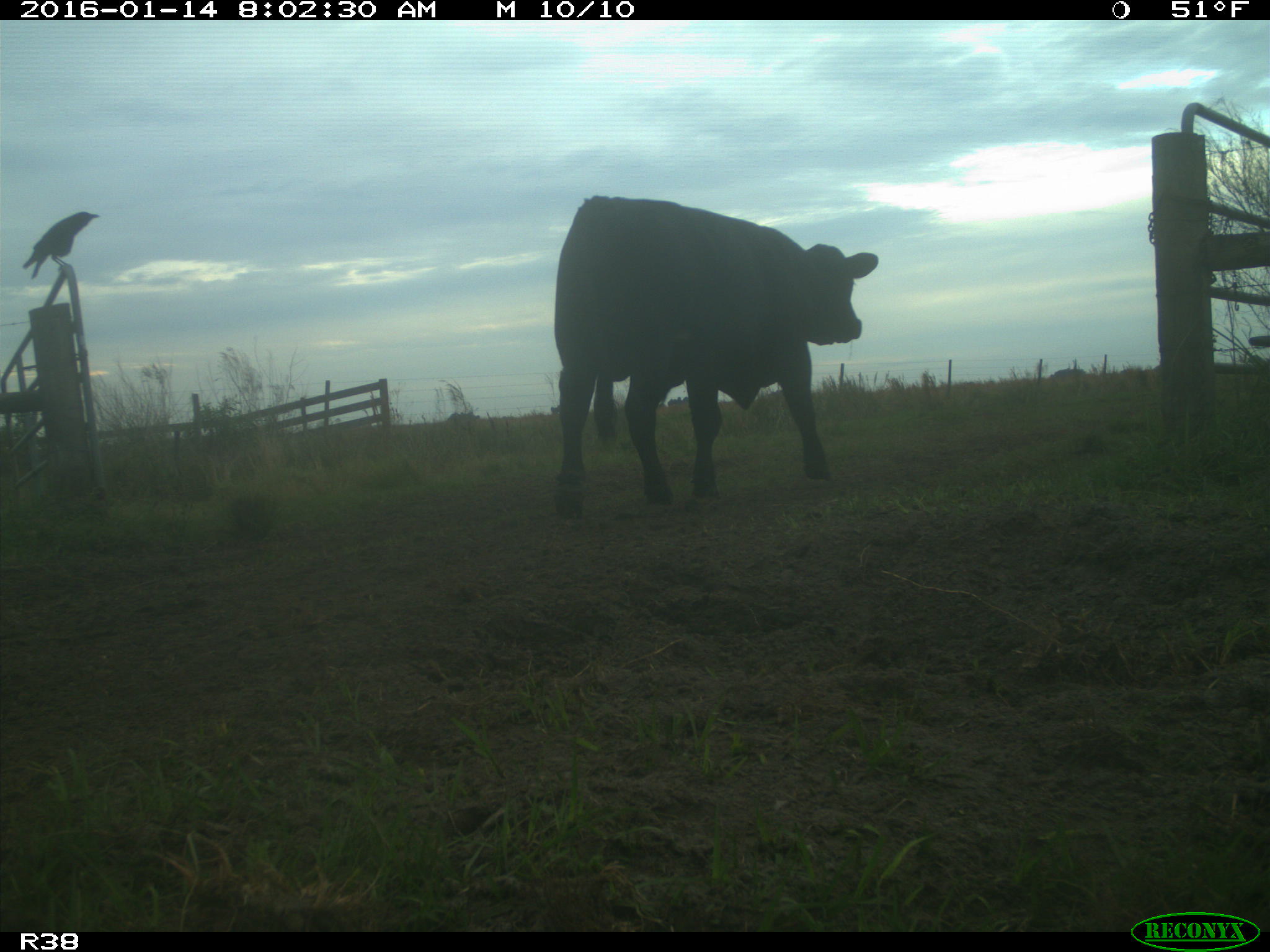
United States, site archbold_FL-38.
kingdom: Animalia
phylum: Chordata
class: Mammalia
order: Artiodactyla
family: Bovidae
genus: Bos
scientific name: Bos taurus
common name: domestic cow